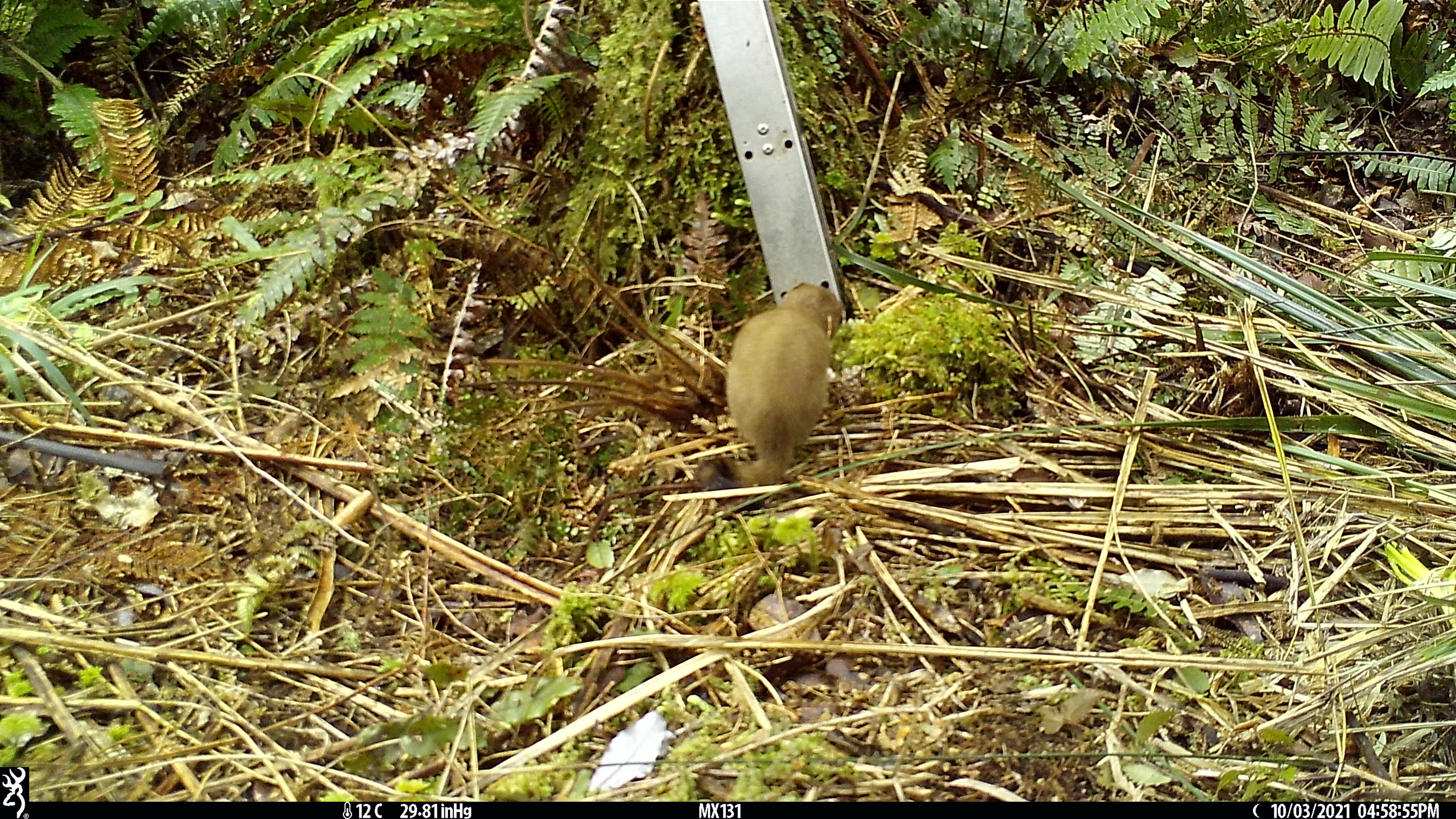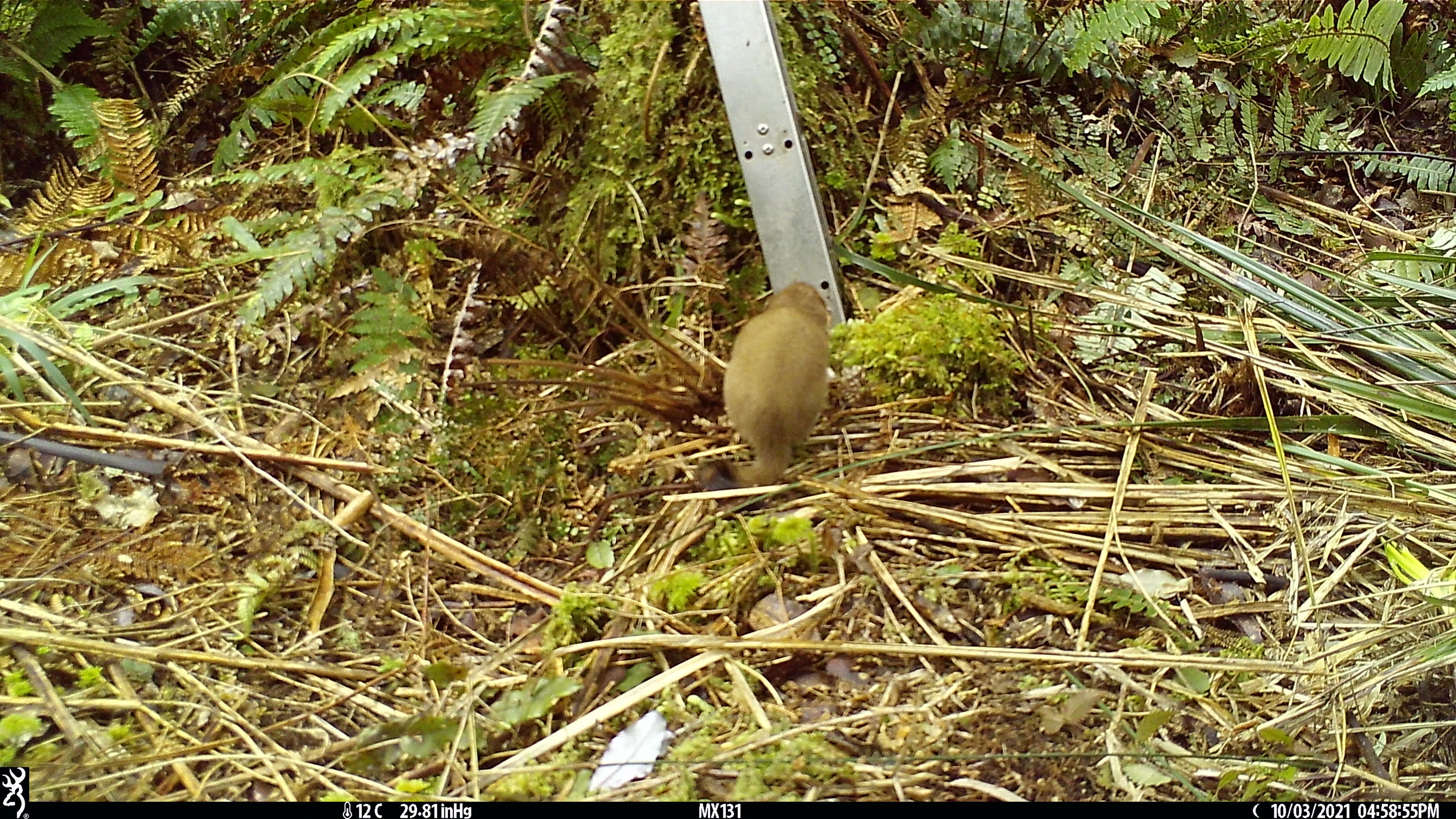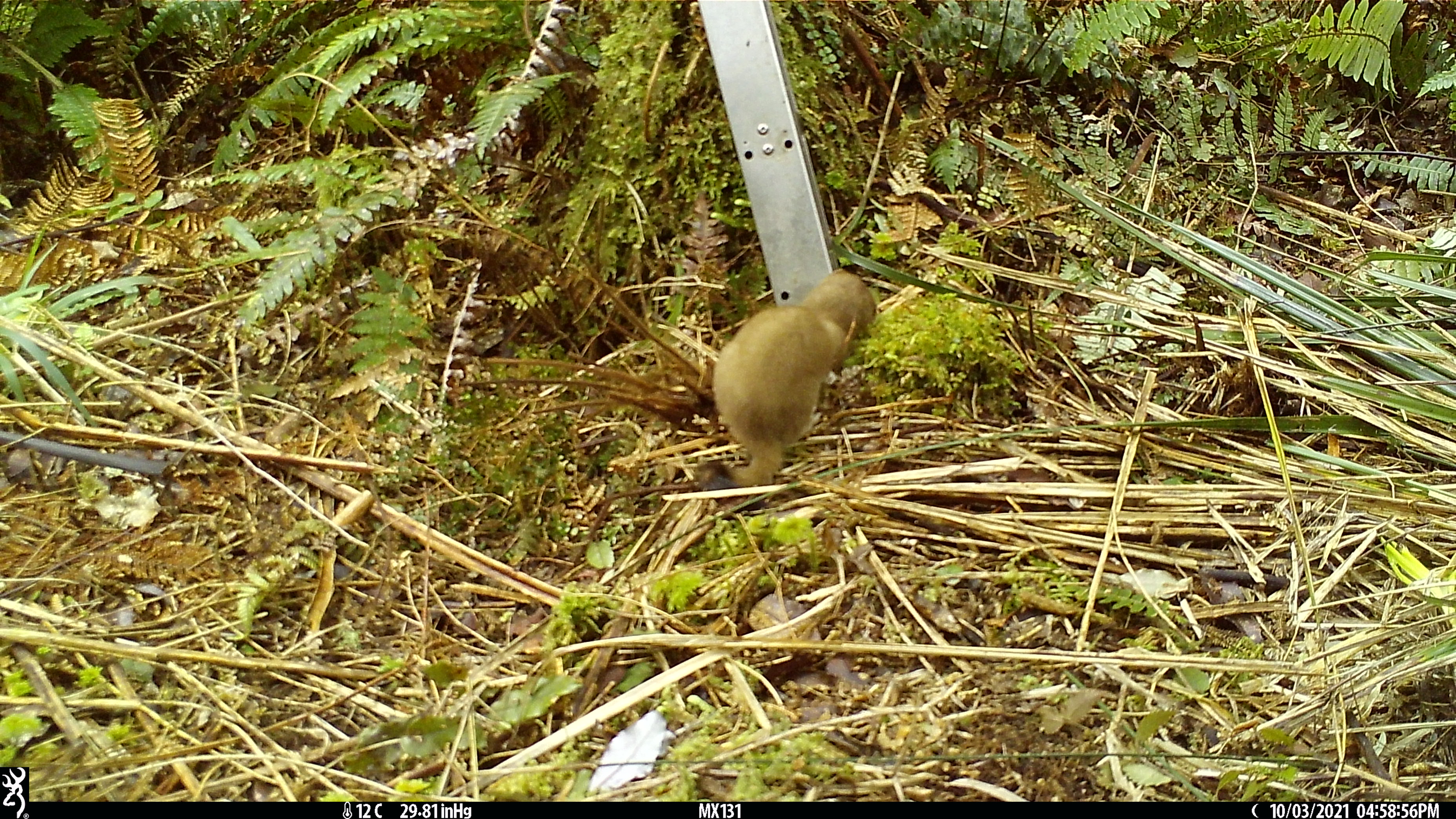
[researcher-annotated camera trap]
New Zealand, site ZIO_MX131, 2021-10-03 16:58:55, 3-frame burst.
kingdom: Animalia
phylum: Chordata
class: Mammalia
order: Carnivora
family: Mustelidae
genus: Mustela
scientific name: Mustela erminea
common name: stoat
Stoat (Mustela erminea).